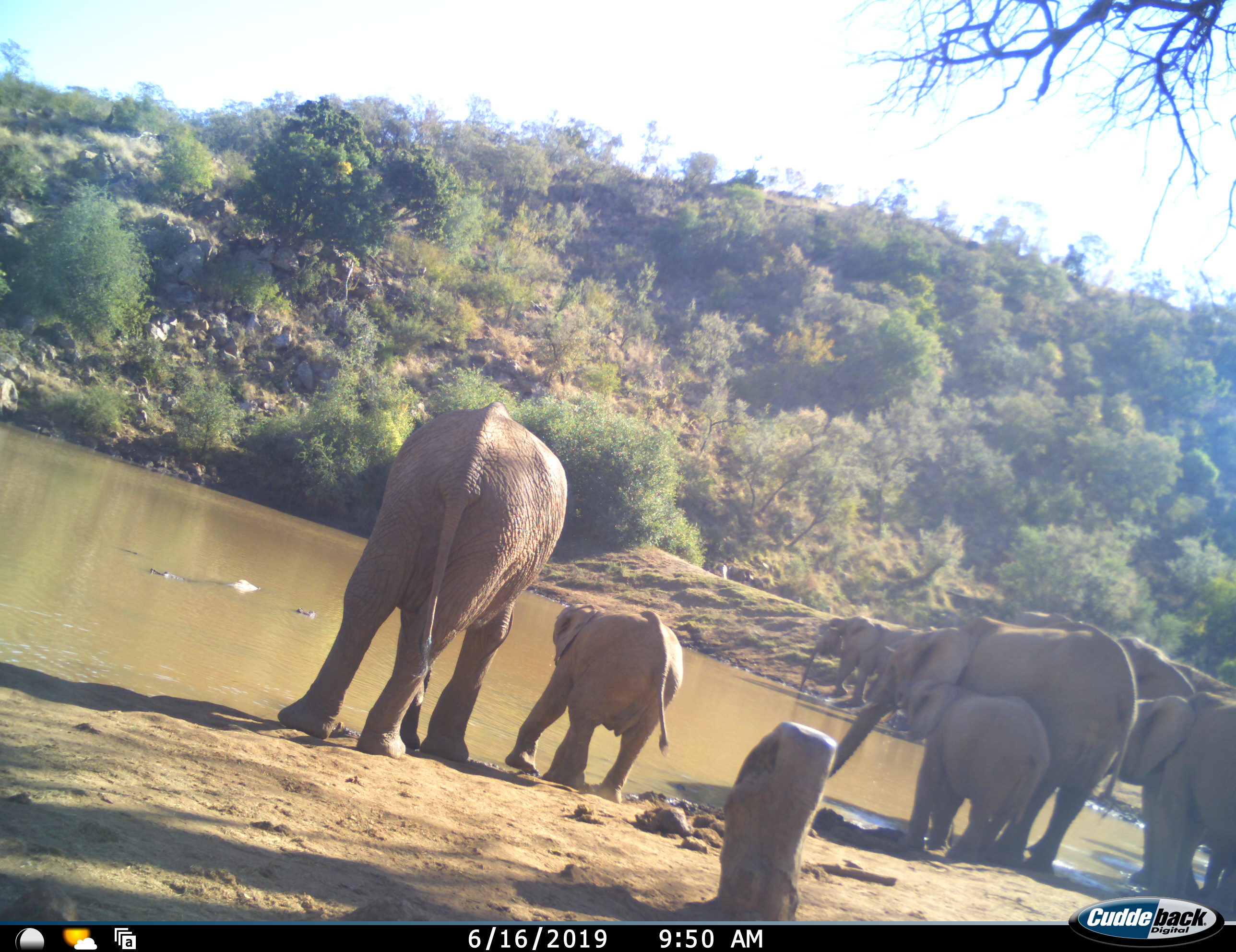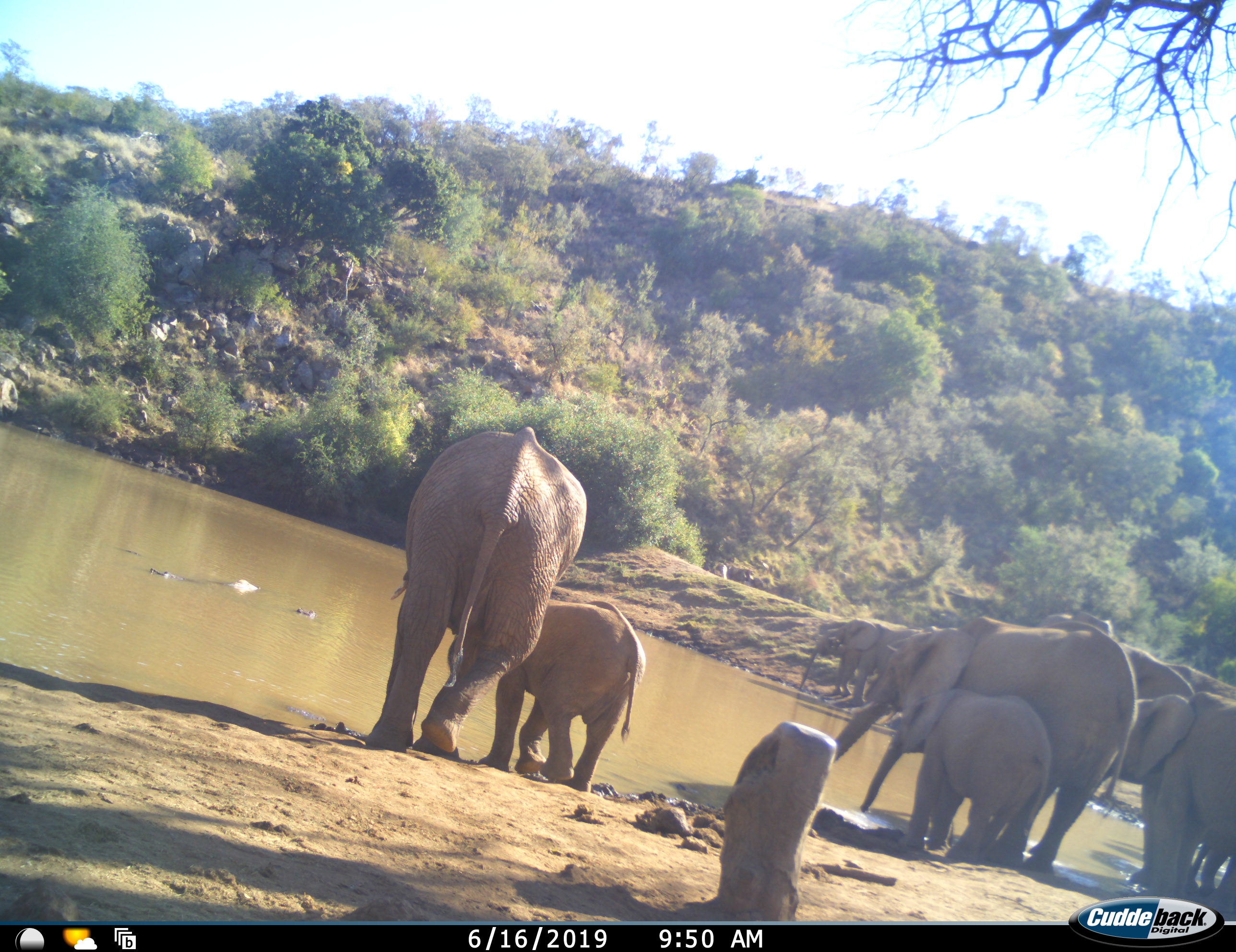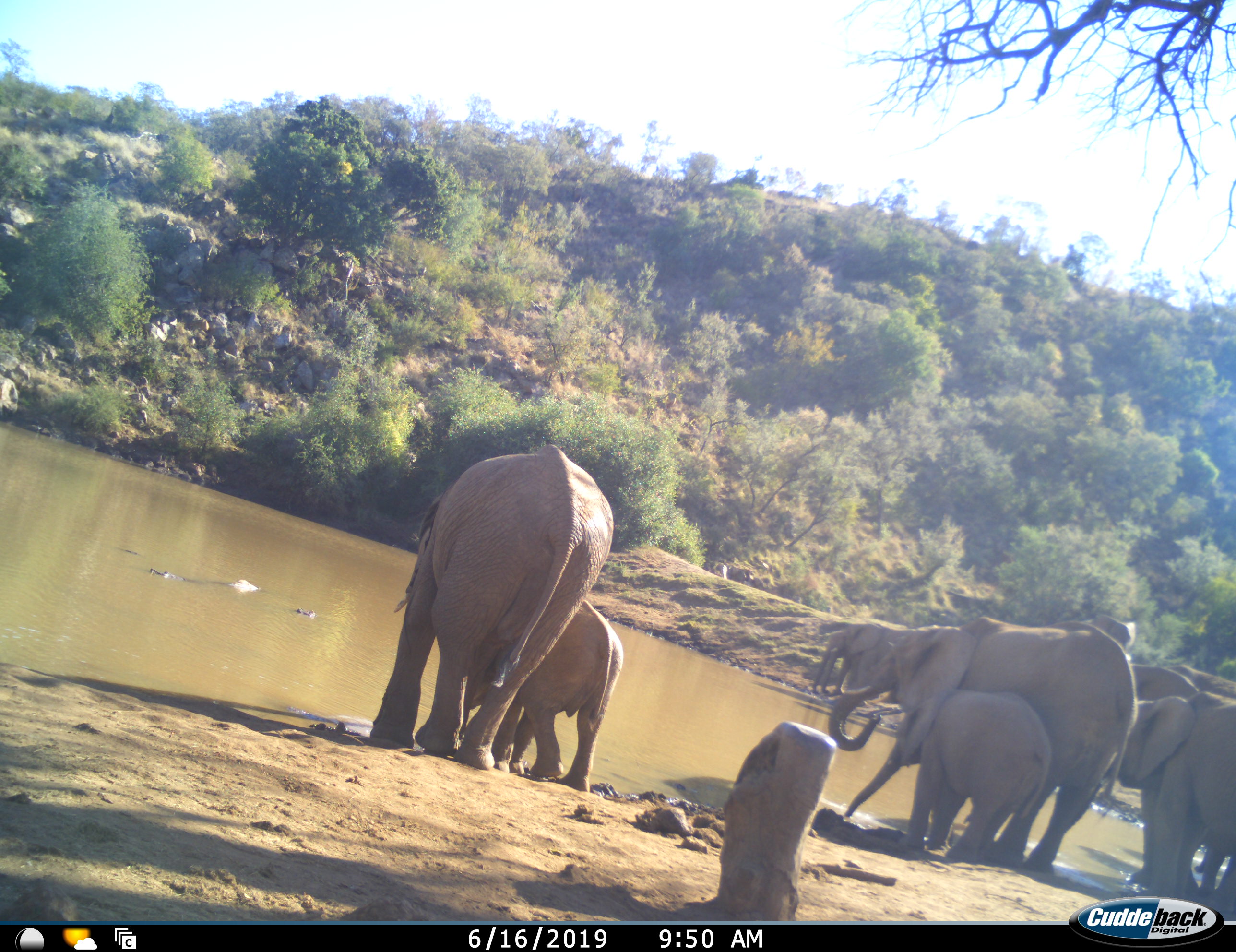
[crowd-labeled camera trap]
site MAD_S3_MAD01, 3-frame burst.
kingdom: Animalia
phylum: Chordata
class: Mammalia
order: Proboscidea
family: Elephantidae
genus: Loxodonta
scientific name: Loxodonta africana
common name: african bush elephant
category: elephant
Elephant (african bush elephant) (Loxodonta africana), count 9. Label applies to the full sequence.